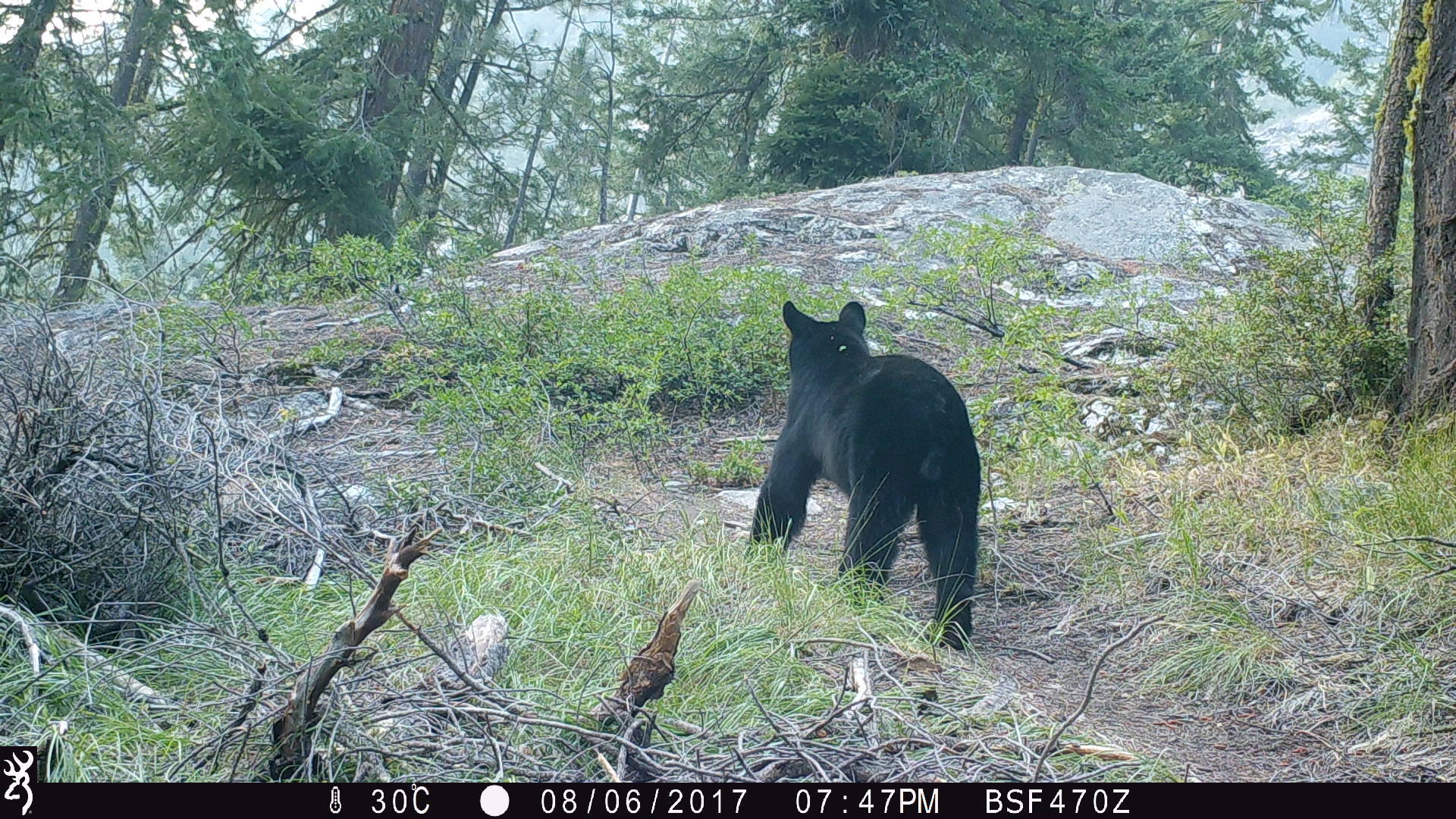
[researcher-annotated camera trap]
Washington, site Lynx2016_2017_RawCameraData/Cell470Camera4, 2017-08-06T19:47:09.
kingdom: Animalia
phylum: Chordata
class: Mammalia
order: Carnivora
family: Ursidae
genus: Ursus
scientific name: Ursus americanus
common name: american black bear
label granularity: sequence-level